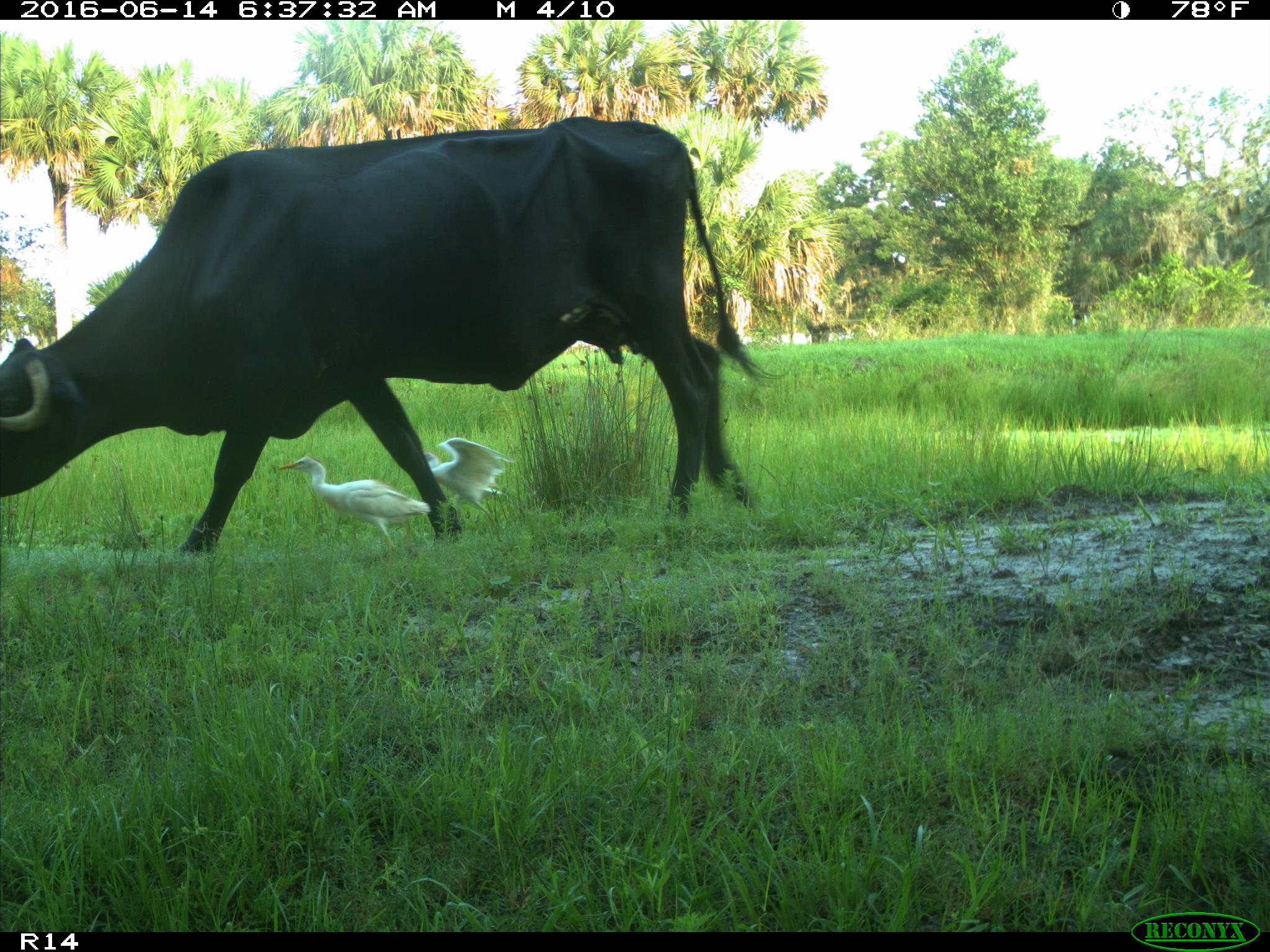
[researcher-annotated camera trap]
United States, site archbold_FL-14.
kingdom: Animalia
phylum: Chordata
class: Mammalia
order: Artiodactyla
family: Bovidae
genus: Bos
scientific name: Bos taurus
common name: domestic cow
Bos taurus (domestic cow).